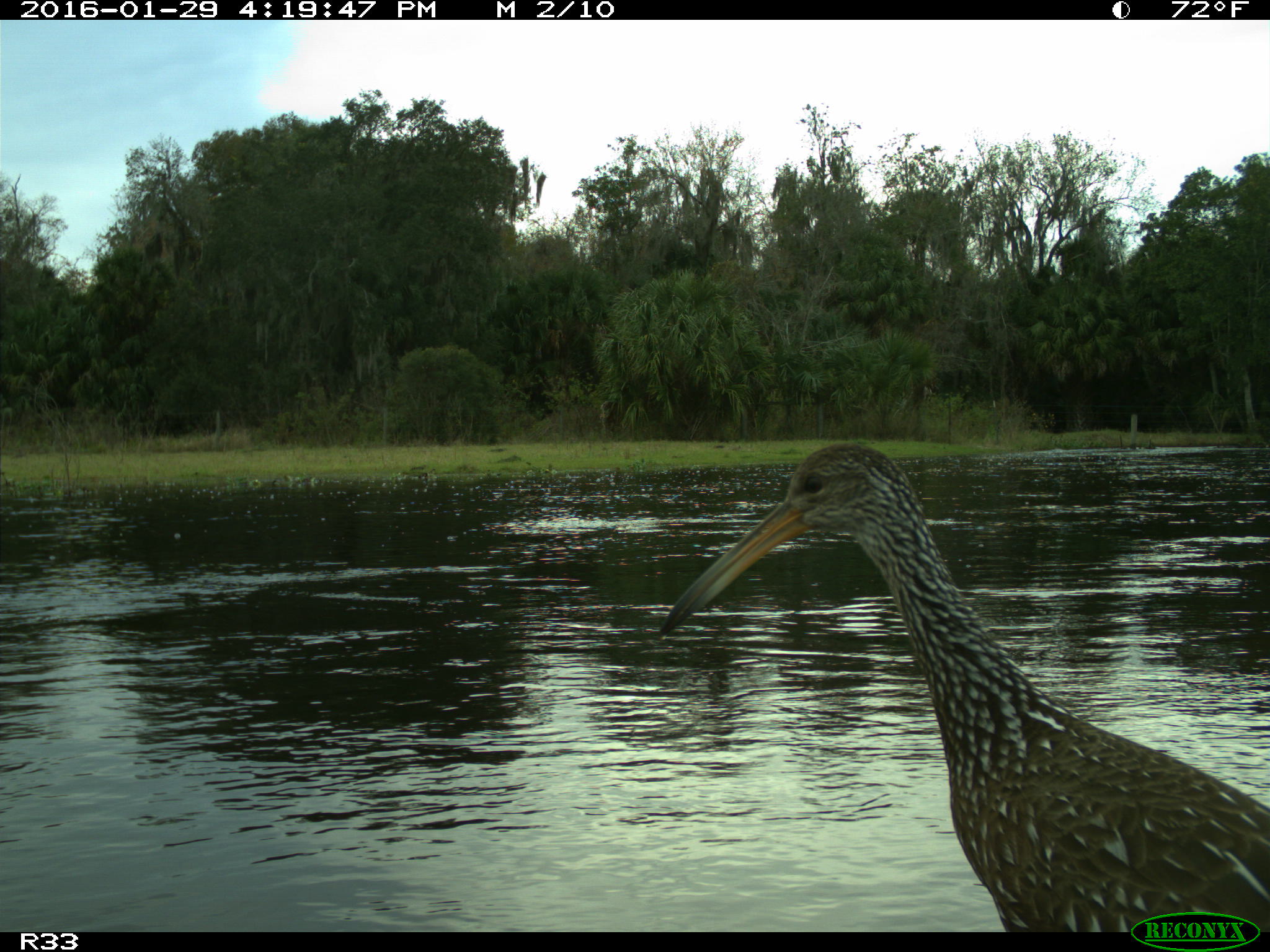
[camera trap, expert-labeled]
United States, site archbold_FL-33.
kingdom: Animalia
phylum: Chordata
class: Aves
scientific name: Aves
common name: birds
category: unidentified bird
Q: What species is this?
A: Unidentified bird (birds) (Aves).